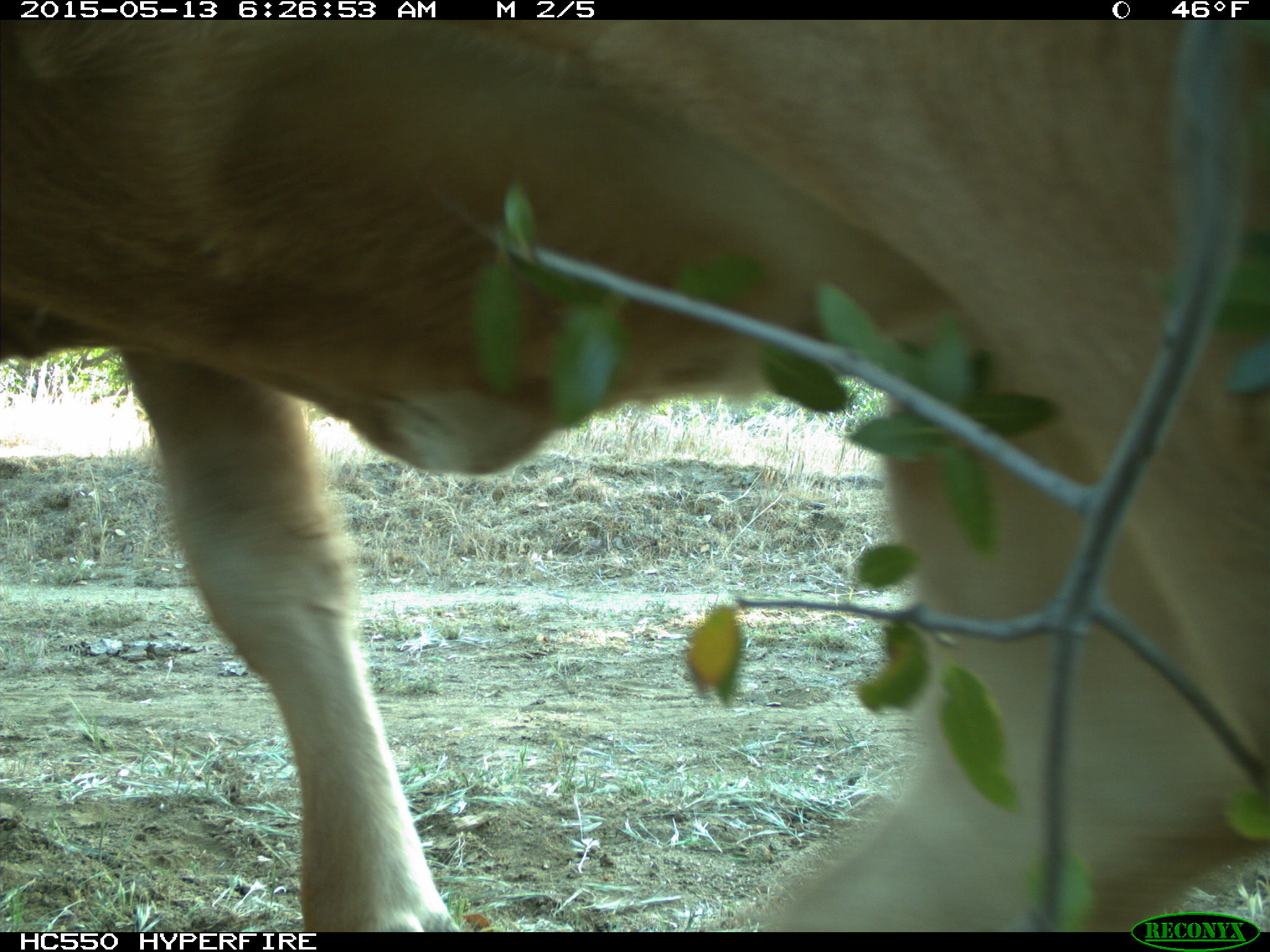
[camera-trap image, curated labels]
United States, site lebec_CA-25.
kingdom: Animalia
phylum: Chordata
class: Mammalia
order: Artiodactyla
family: Bovidae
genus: Bos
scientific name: Bos taurus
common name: domestic cow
Bos taurus (domestic cow).